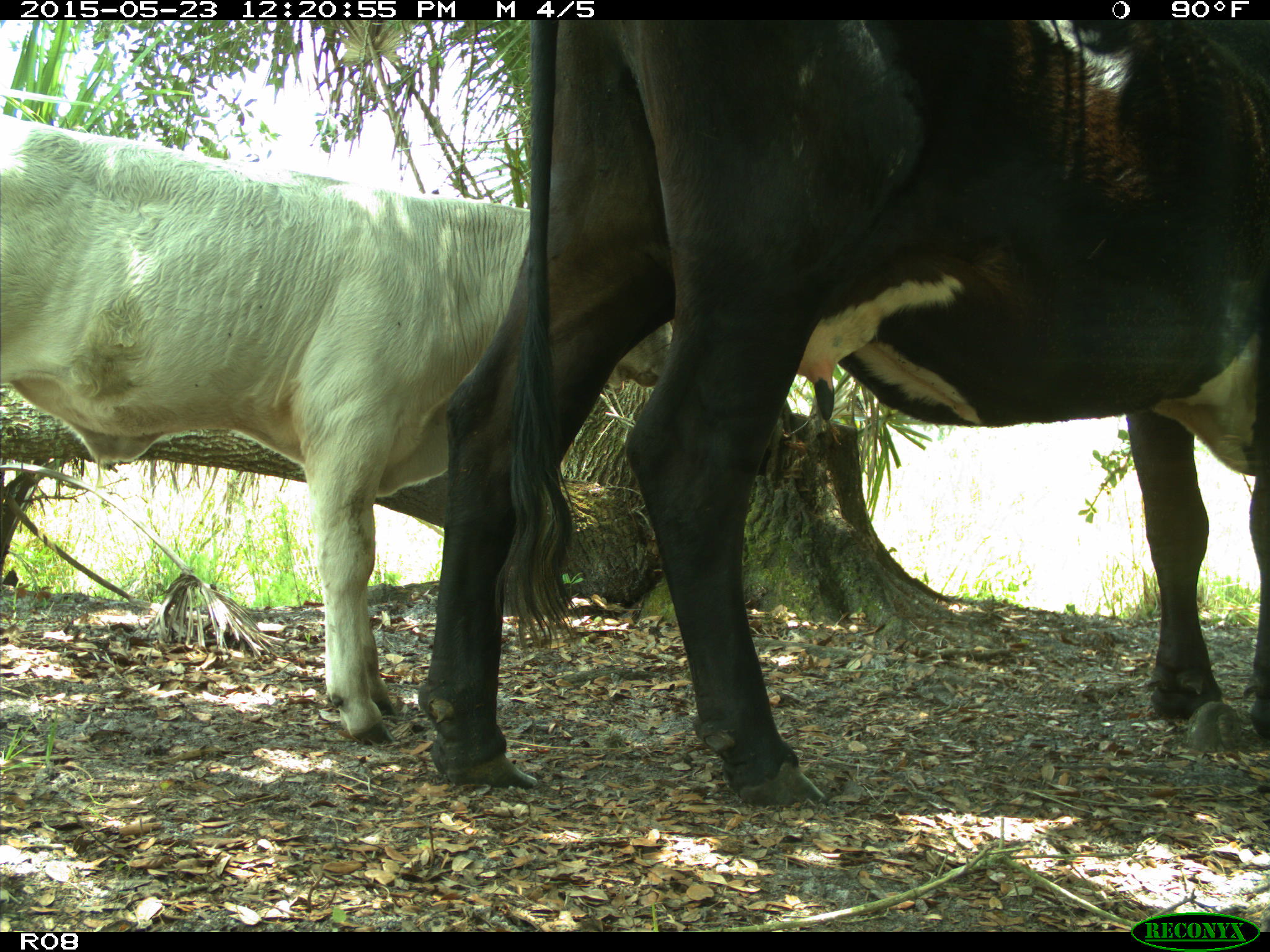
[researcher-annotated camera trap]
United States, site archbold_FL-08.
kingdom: Animalia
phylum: Chordata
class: Mammalia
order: Artiodactyla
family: Bovidae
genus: Bos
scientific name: Bos taurus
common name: domestic cow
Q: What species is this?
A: Bos taurus (domestic cow).